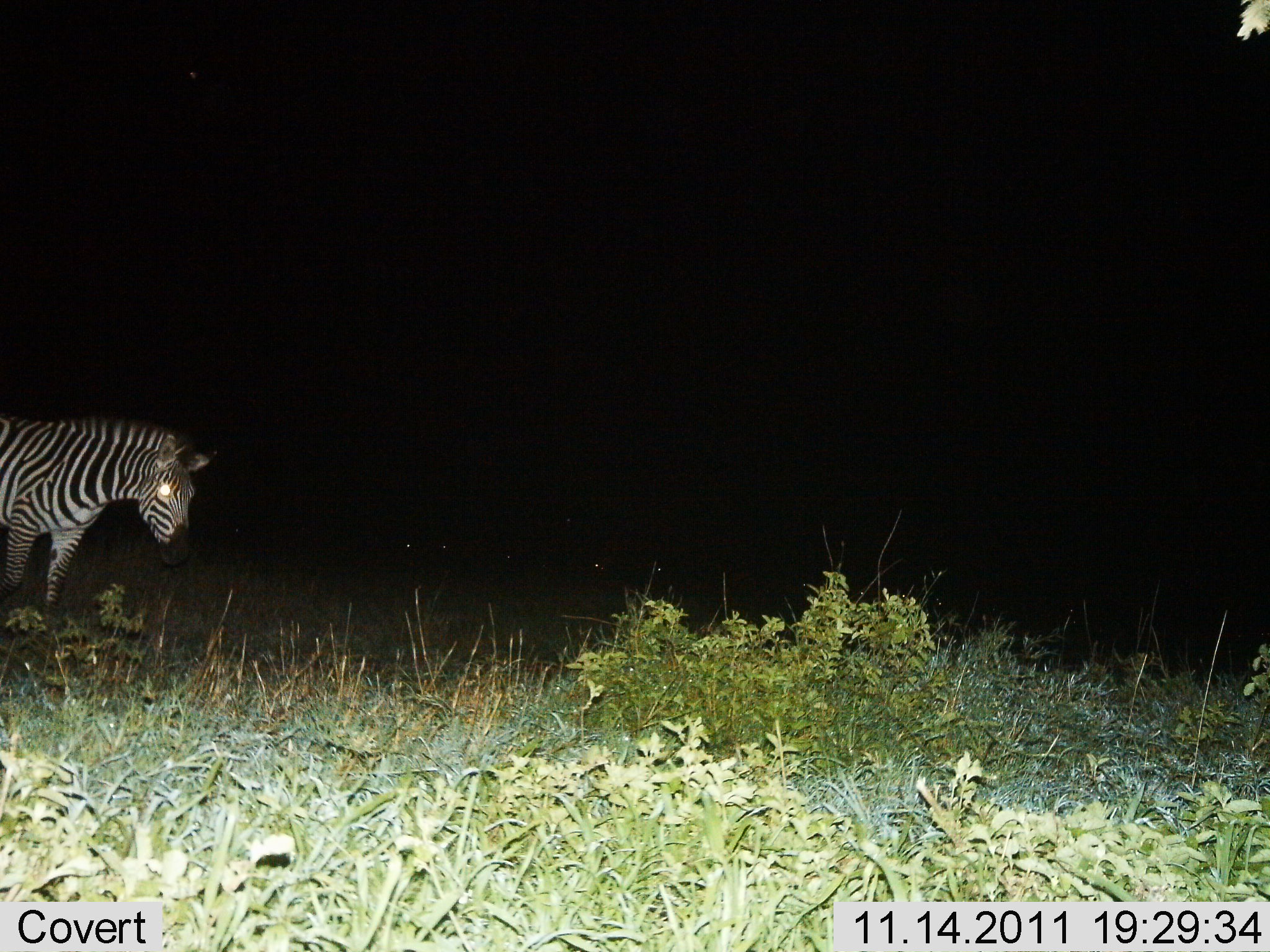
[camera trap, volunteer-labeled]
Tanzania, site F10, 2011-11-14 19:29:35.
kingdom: Animalia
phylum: Chordata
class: Mammalia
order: Perissodactyla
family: Equidae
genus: Equus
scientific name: Equus quagga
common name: plains zebra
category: zebra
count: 1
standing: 60%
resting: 0%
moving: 40%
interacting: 0%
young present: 0%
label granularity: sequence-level